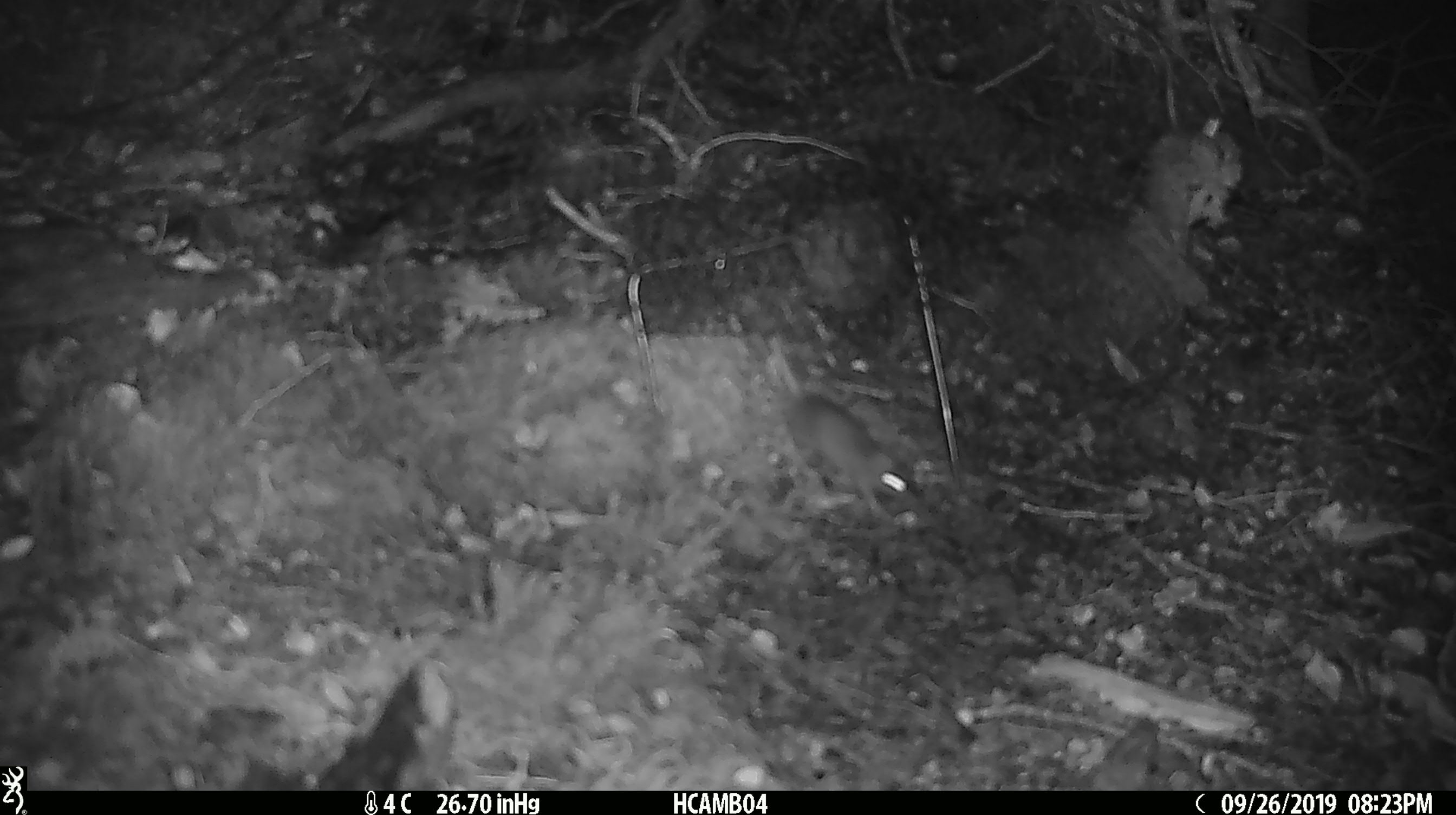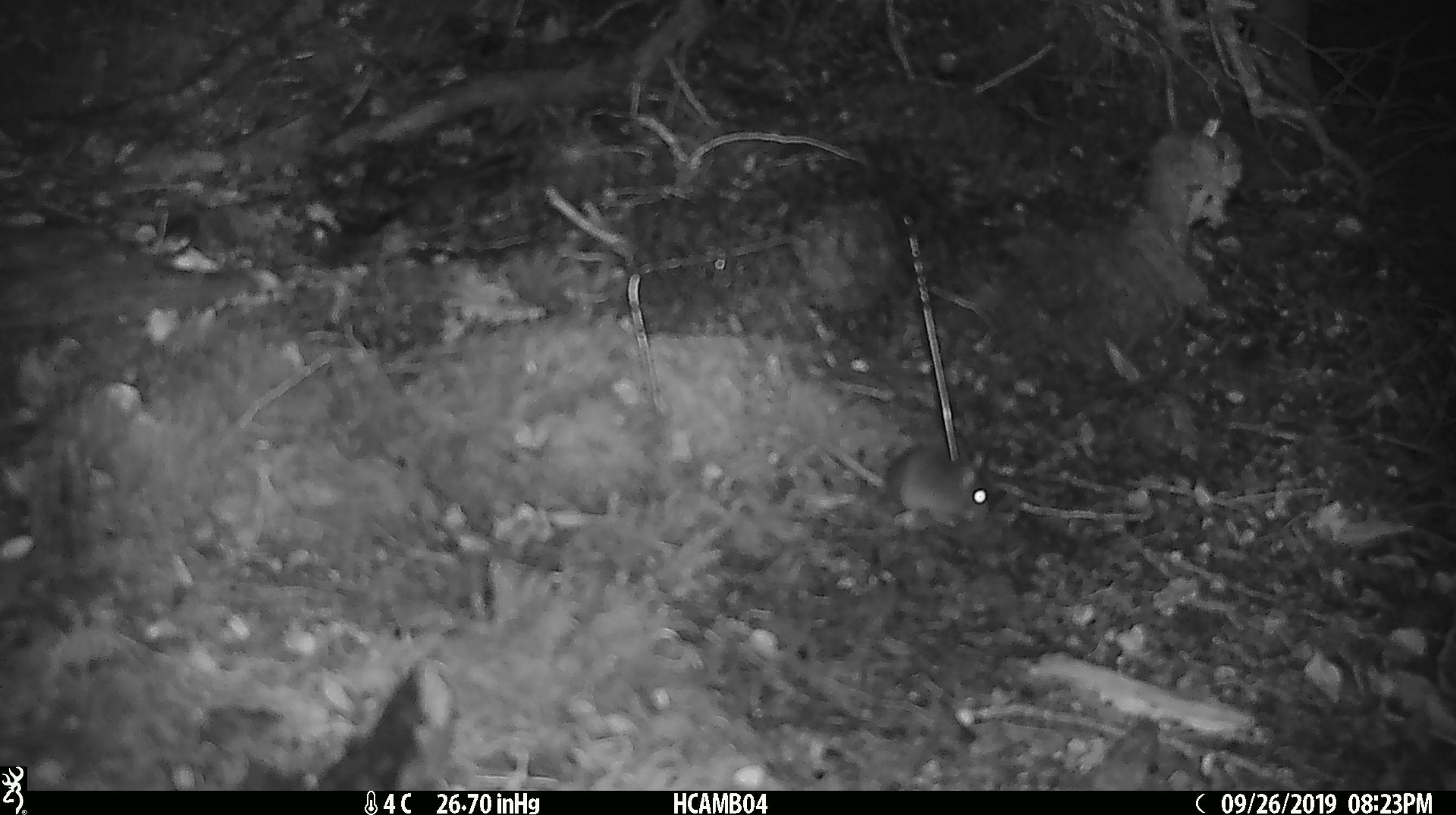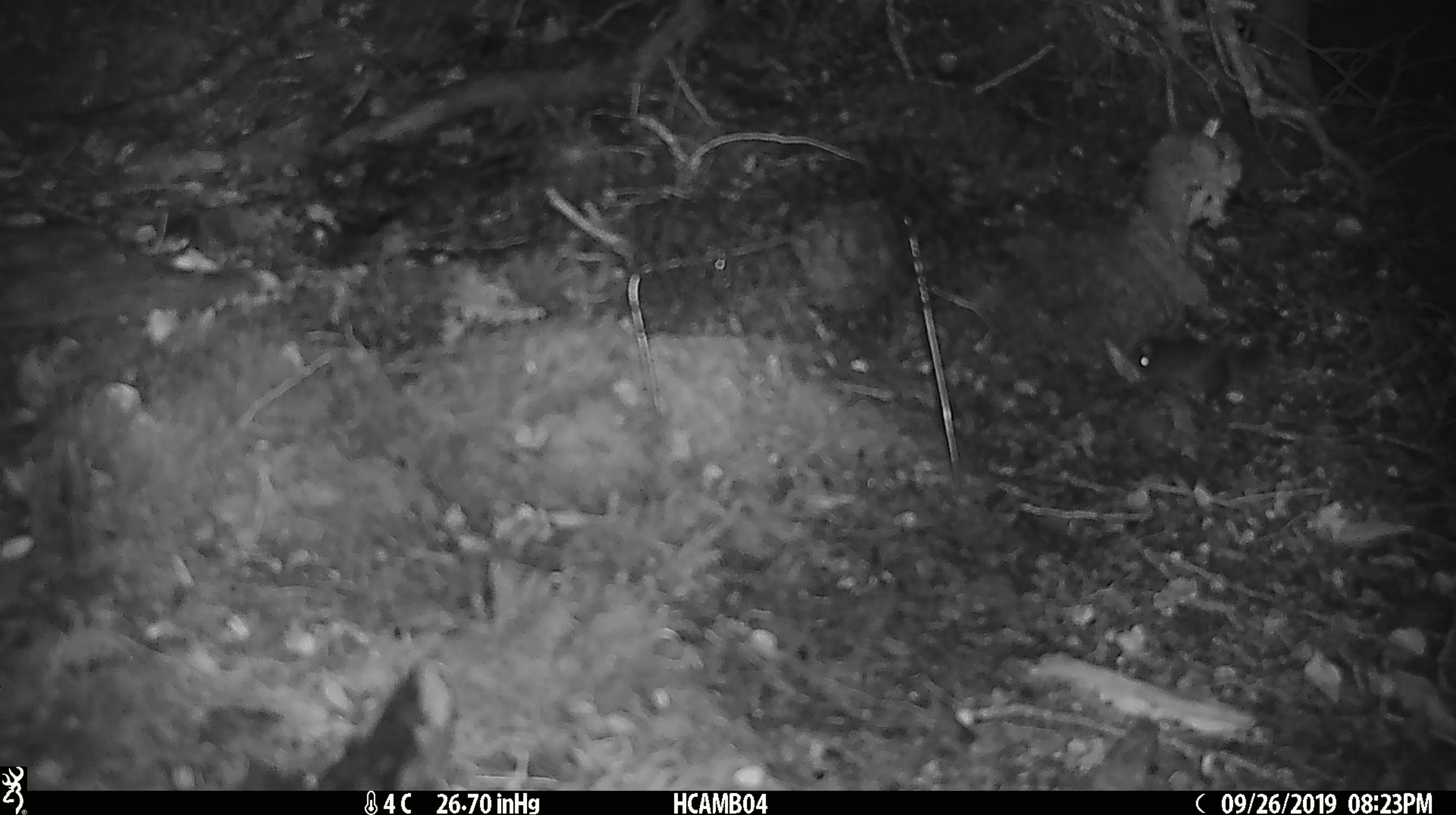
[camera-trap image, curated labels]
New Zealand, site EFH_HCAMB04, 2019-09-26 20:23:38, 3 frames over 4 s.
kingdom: Animalia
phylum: Chordata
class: Mammalia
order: Rodentia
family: Muridae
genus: Mus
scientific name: Mus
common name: mouse